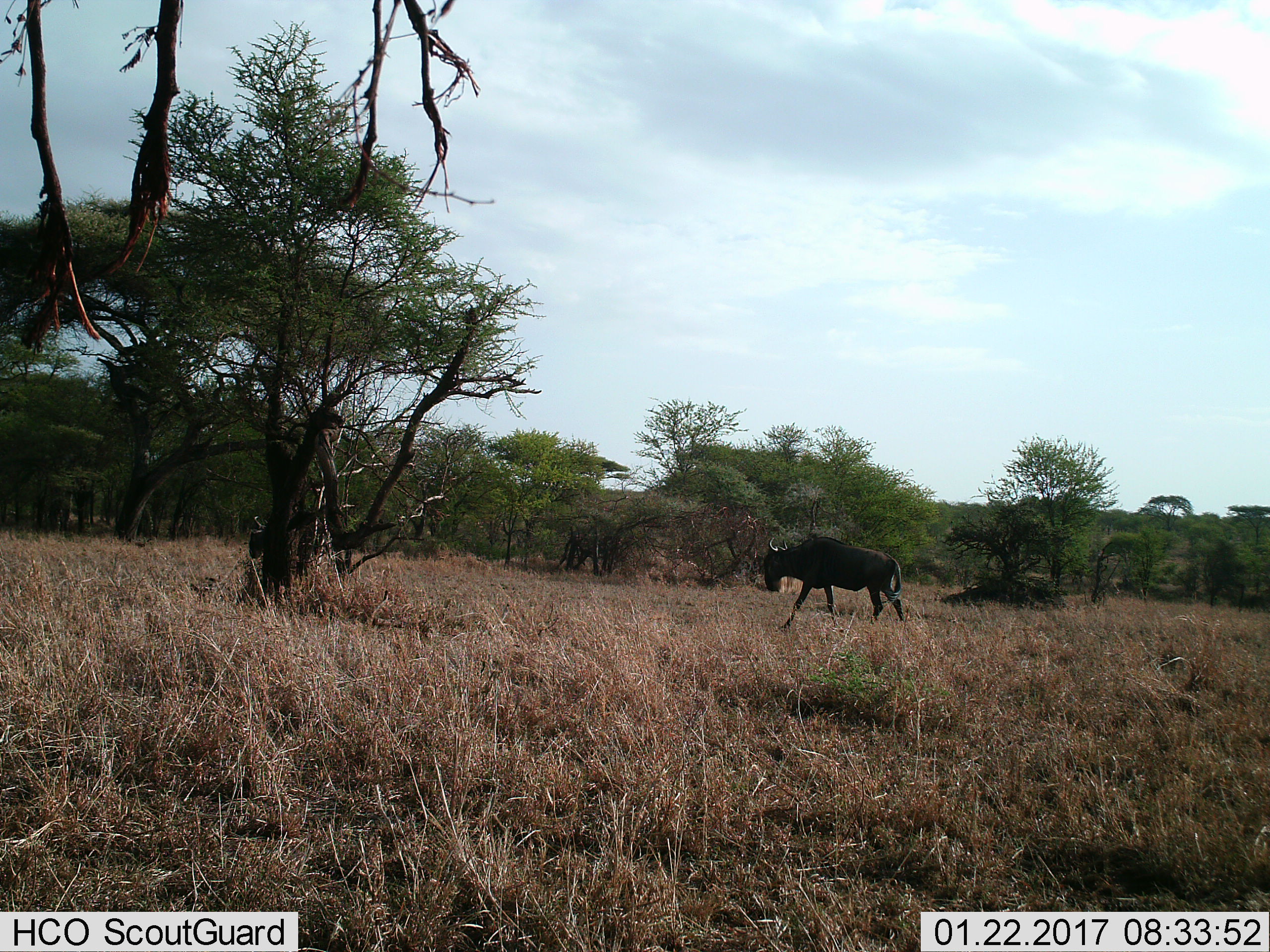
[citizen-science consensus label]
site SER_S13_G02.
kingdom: Animalia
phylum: Chordata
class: Mammalia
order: Artiodactyla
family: Bovidae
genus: Connochaetes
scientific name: Connochaetes taurinus taurinus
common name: blue wildebeest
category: wildebeestblue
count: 1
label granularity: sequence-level